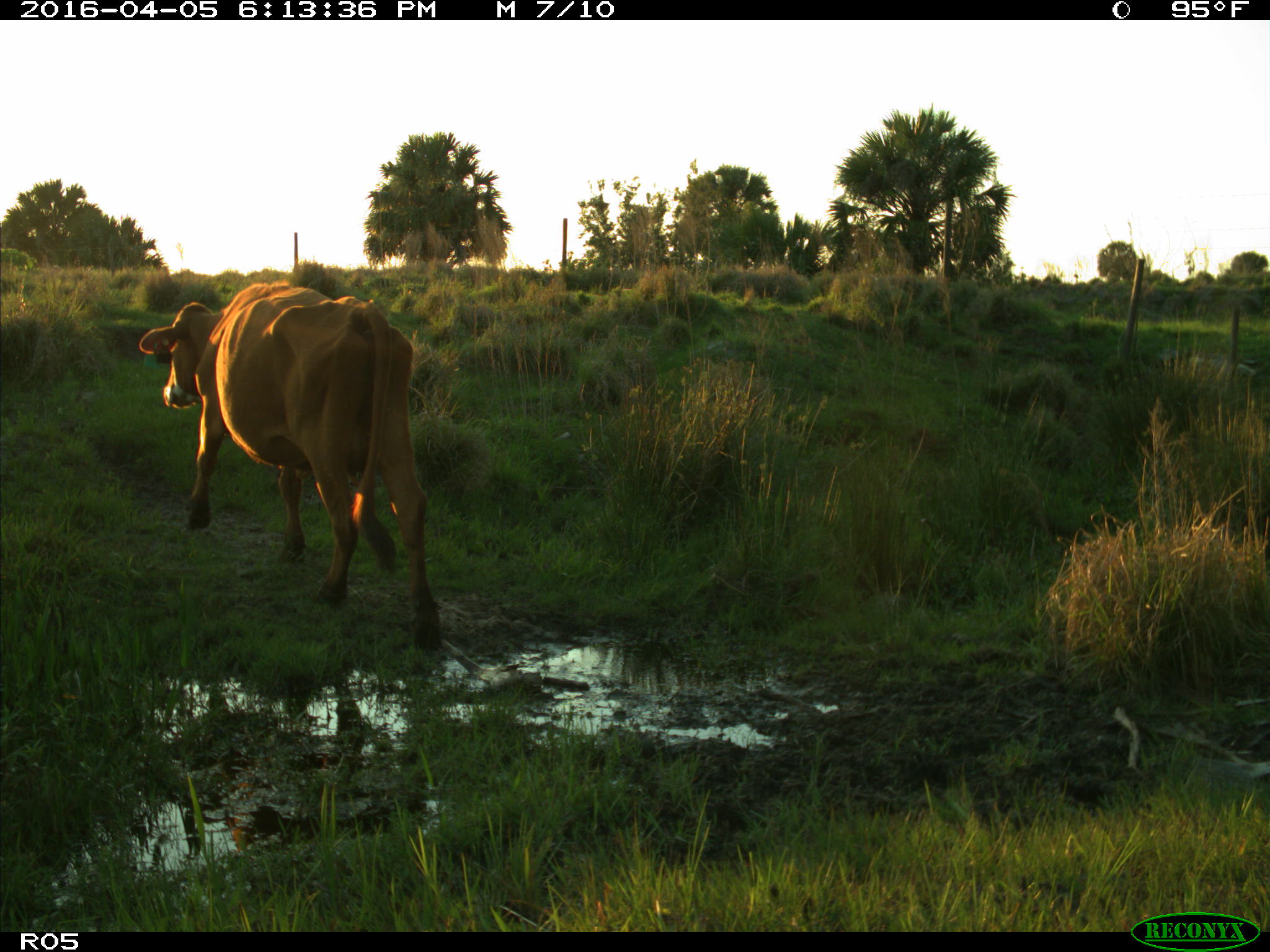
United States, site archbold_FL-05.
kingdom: Animalia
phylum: Chordata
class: Mammalia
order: Artiodactyla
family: Bovidae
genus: Bos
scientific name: Bos taurus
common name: domestic cow